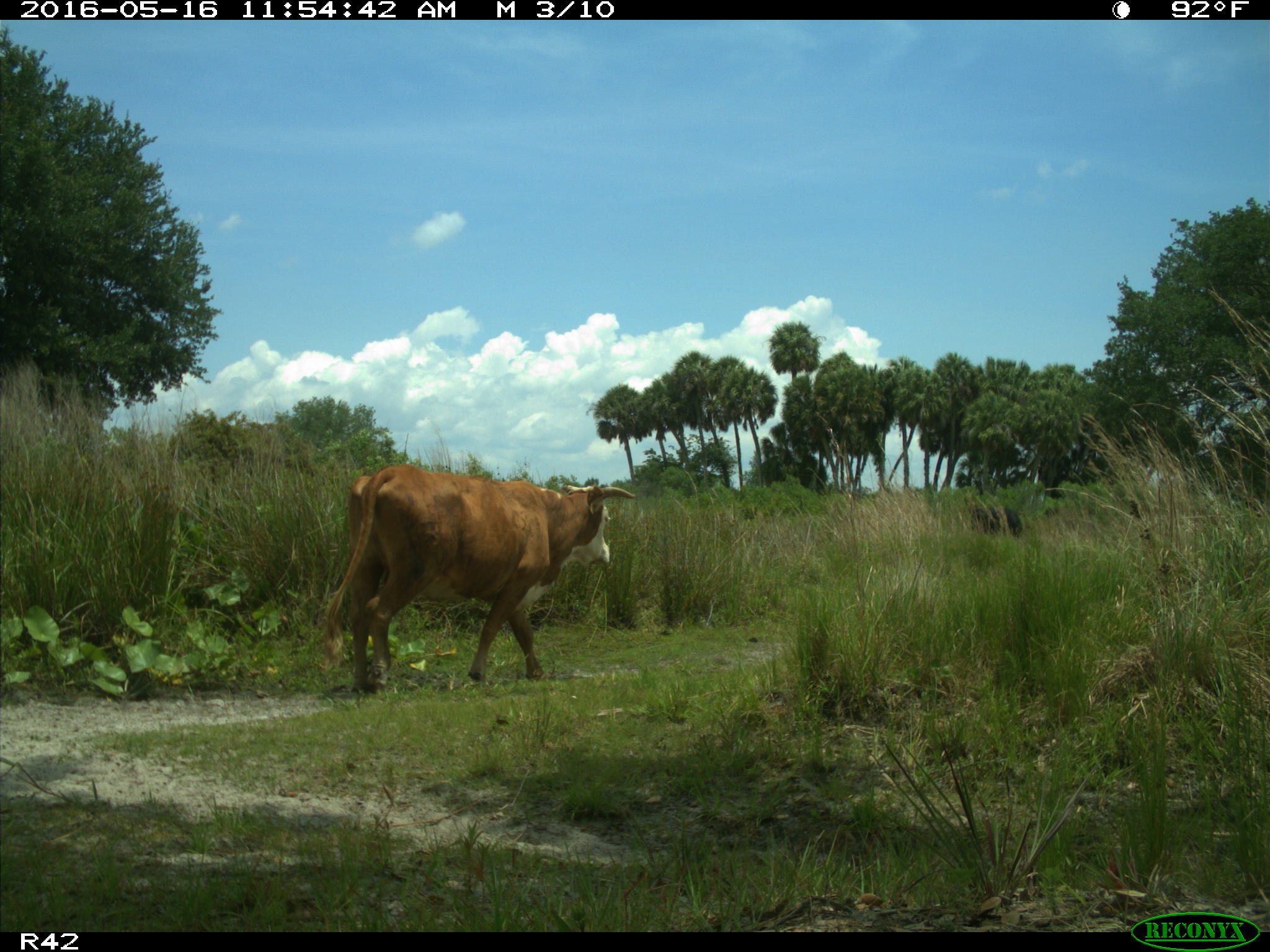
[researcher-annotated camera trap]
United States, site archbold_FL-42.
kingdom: Animalia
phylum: Chordata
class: Mammalia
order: Artiodactyla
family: Bovidae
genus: Bos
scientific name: Bos taurus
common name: domestic cow